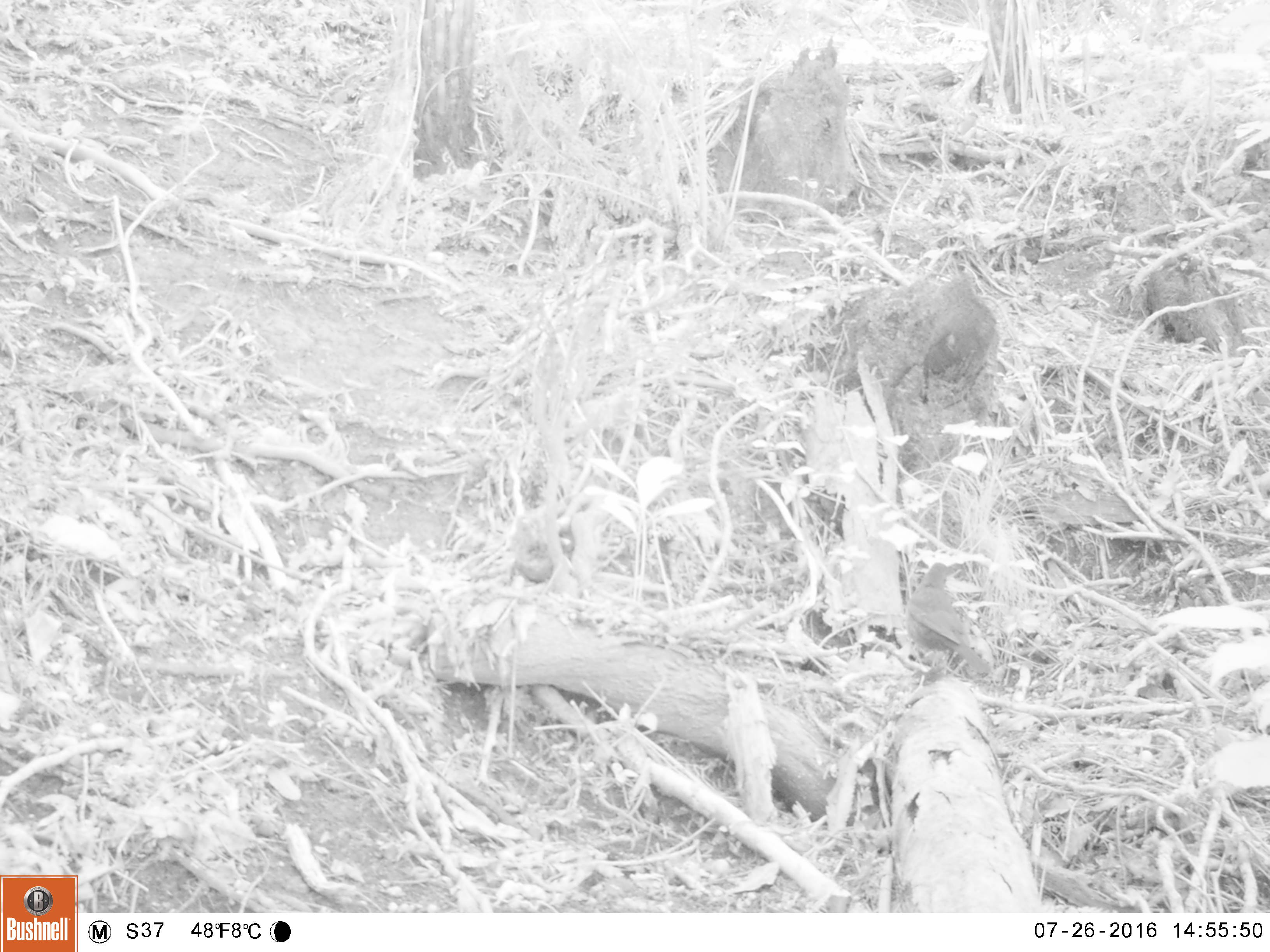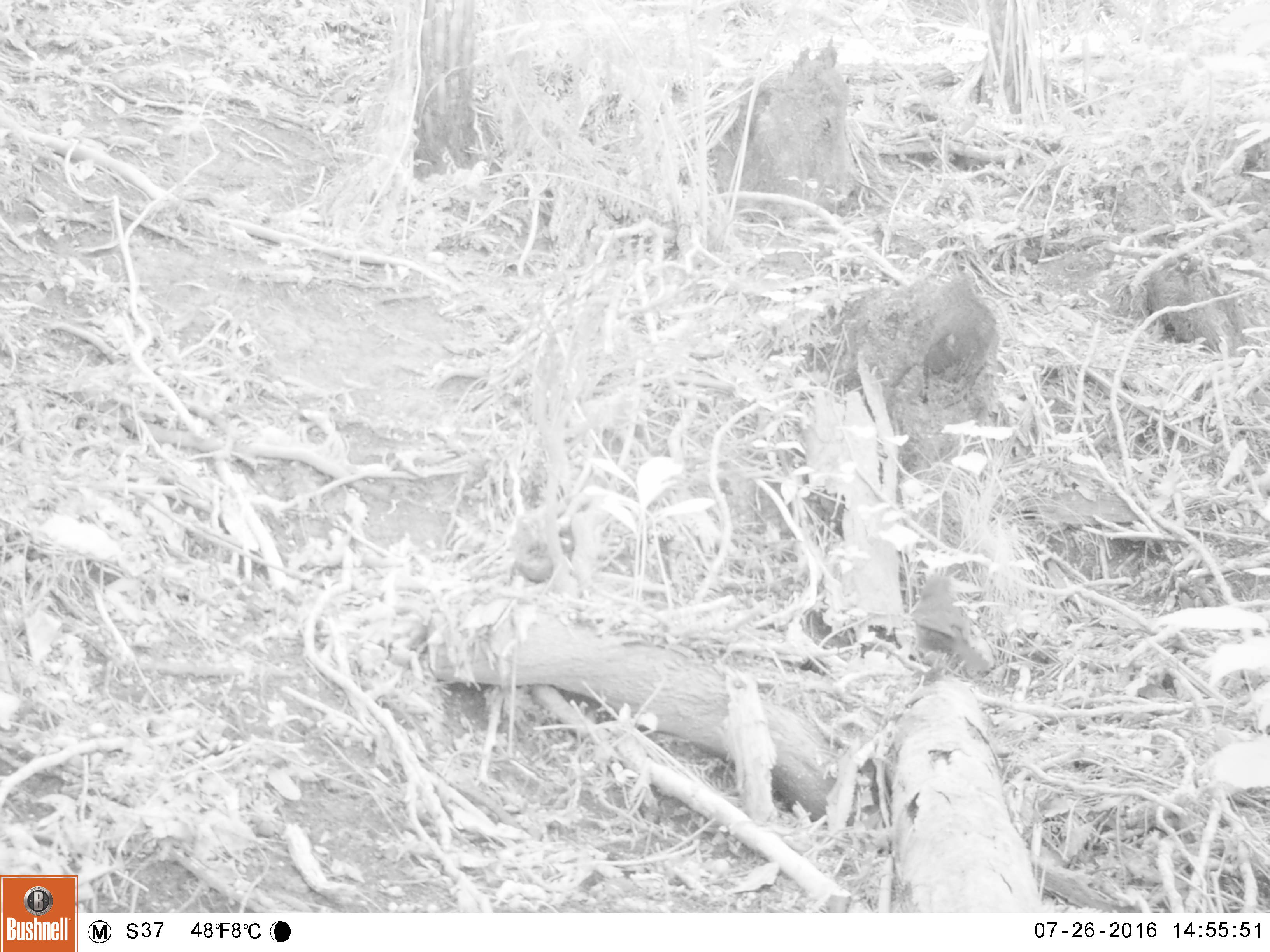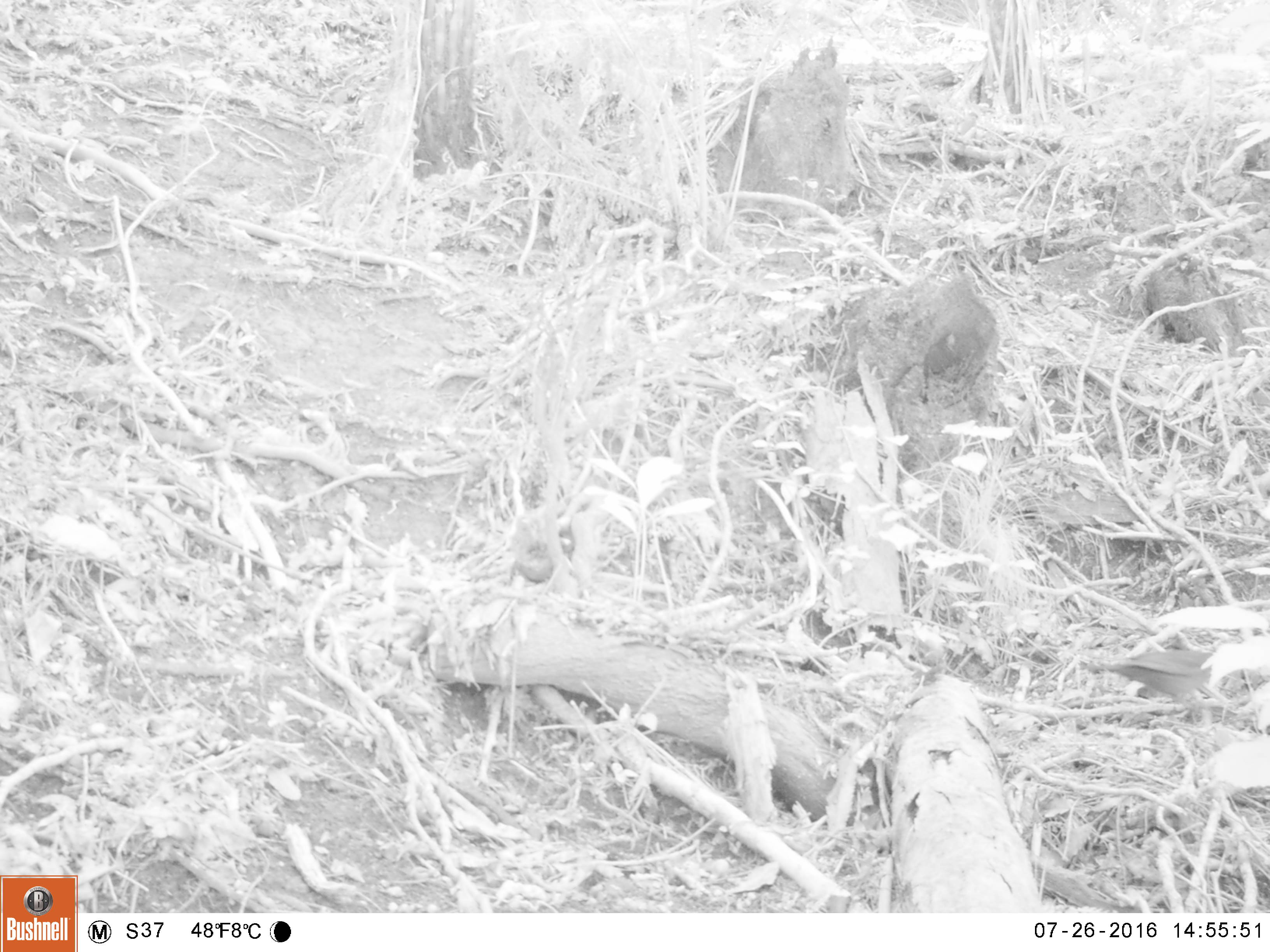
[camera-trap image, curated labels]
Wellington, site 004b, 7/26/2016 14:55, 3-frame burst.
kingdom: Animalia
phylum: Chordata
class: Aves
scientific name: Aves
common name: bird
Bird (Aves).